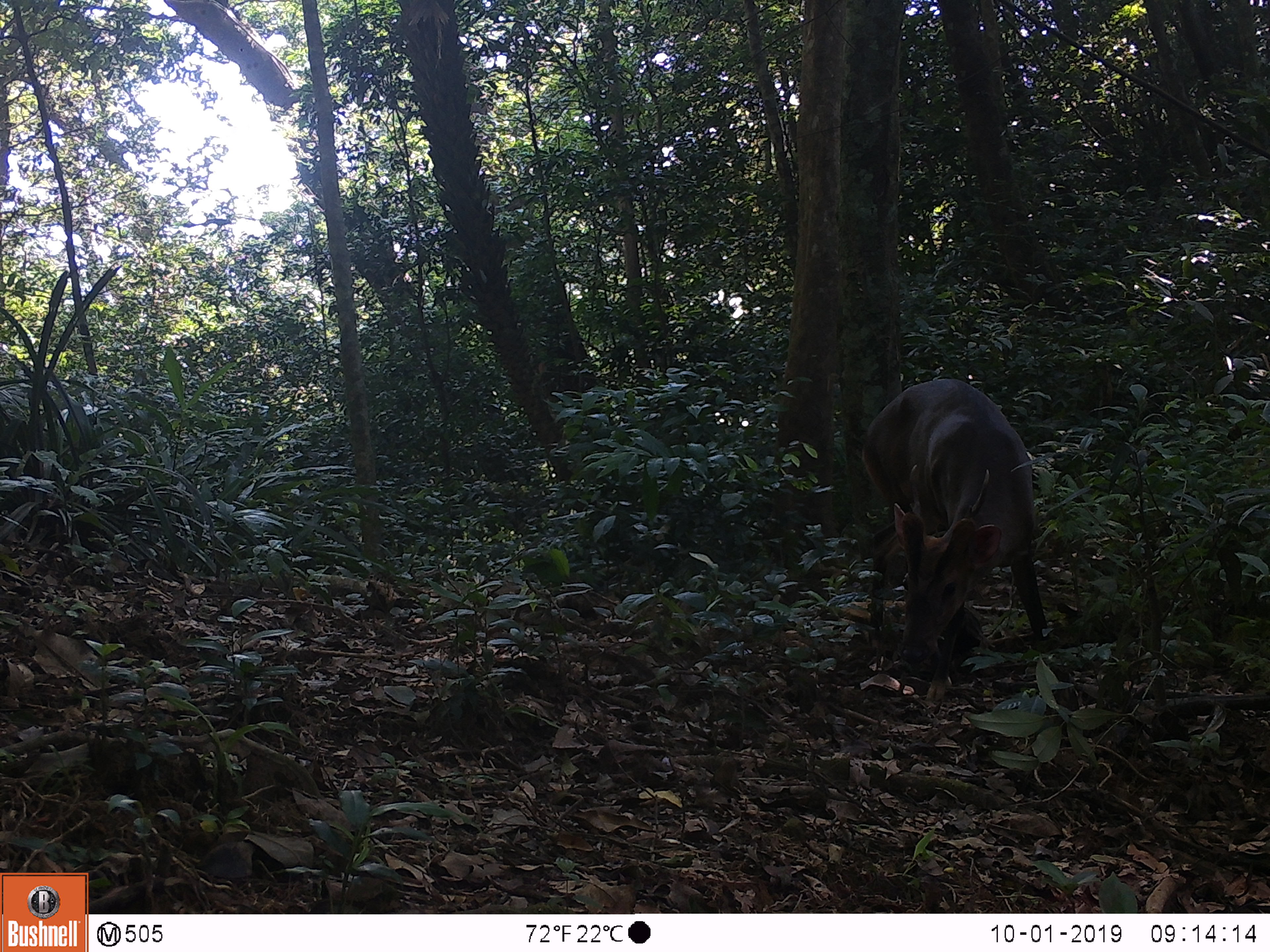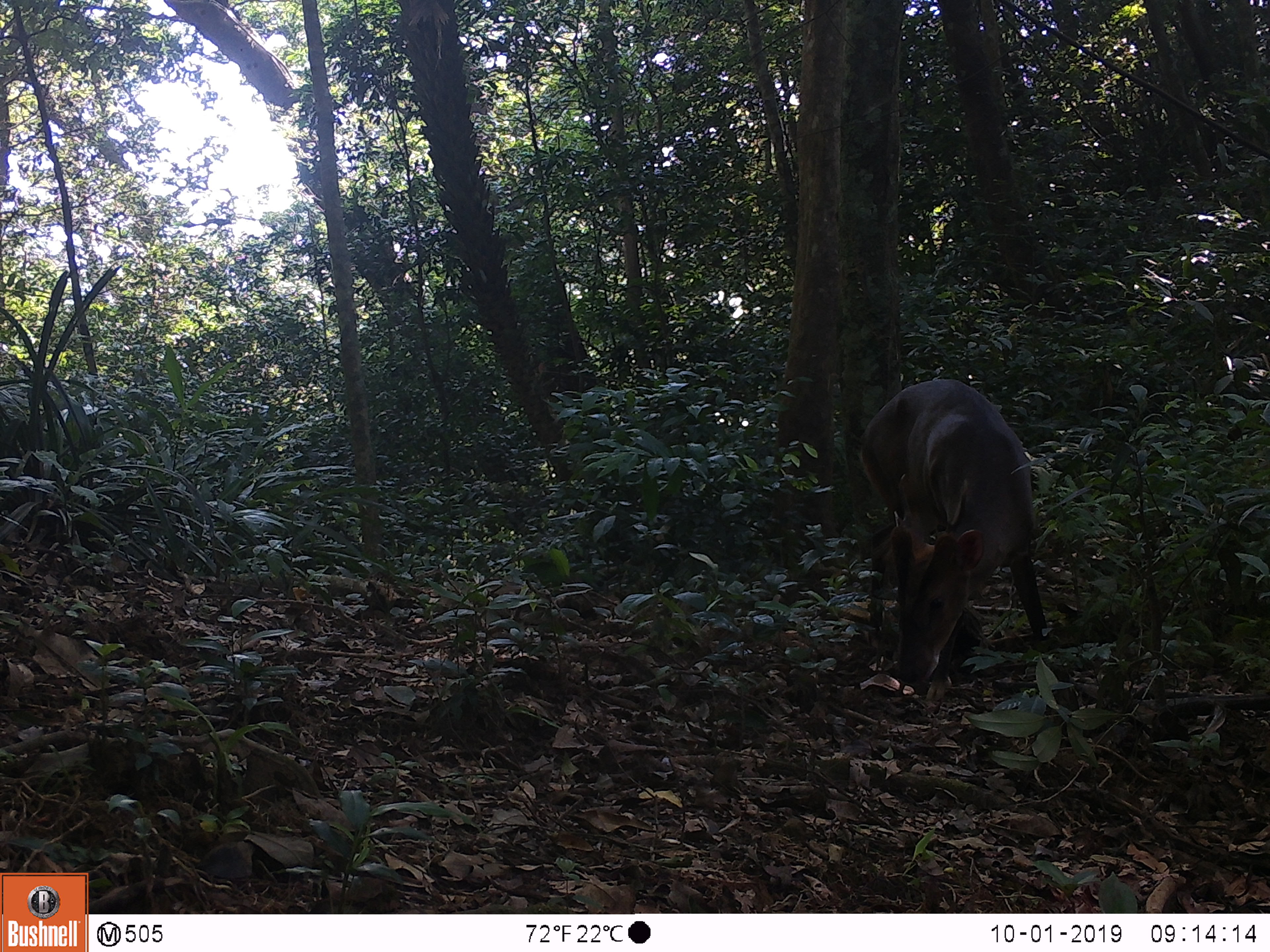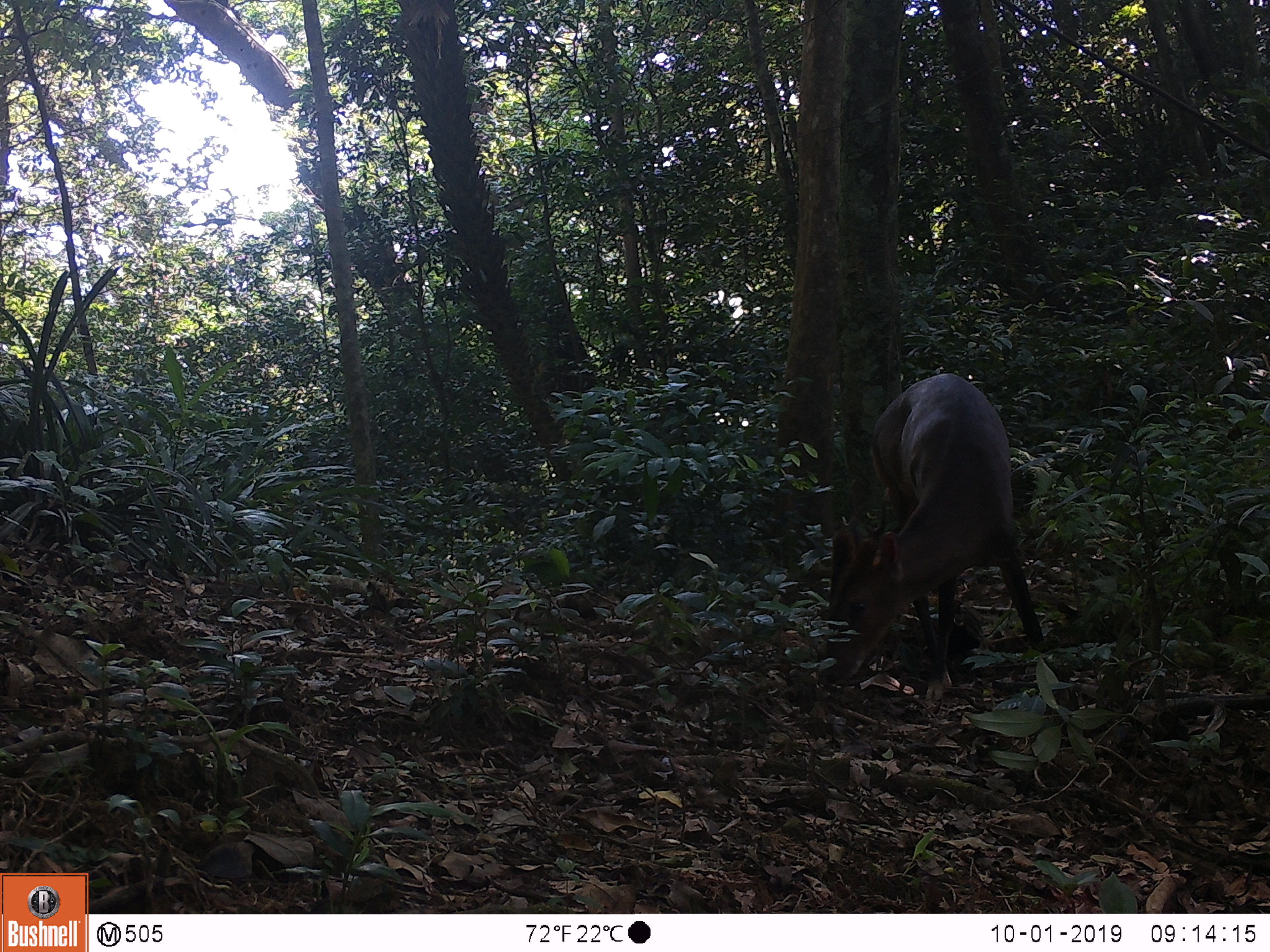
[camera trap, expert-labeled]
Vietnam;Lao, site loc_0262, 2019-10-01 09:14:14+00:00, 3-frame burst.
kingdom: Animalia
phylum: Chordata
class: Mammalia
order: Artiodactyla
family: Cervidae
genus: Muntiacus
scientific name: Muntiacus vuquangensis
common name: large-antlered muntjac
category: large antlered muntjac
Large antlered muntjac (large-antlered muntjac) (Muntiacus vuquangensis). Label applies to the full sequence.